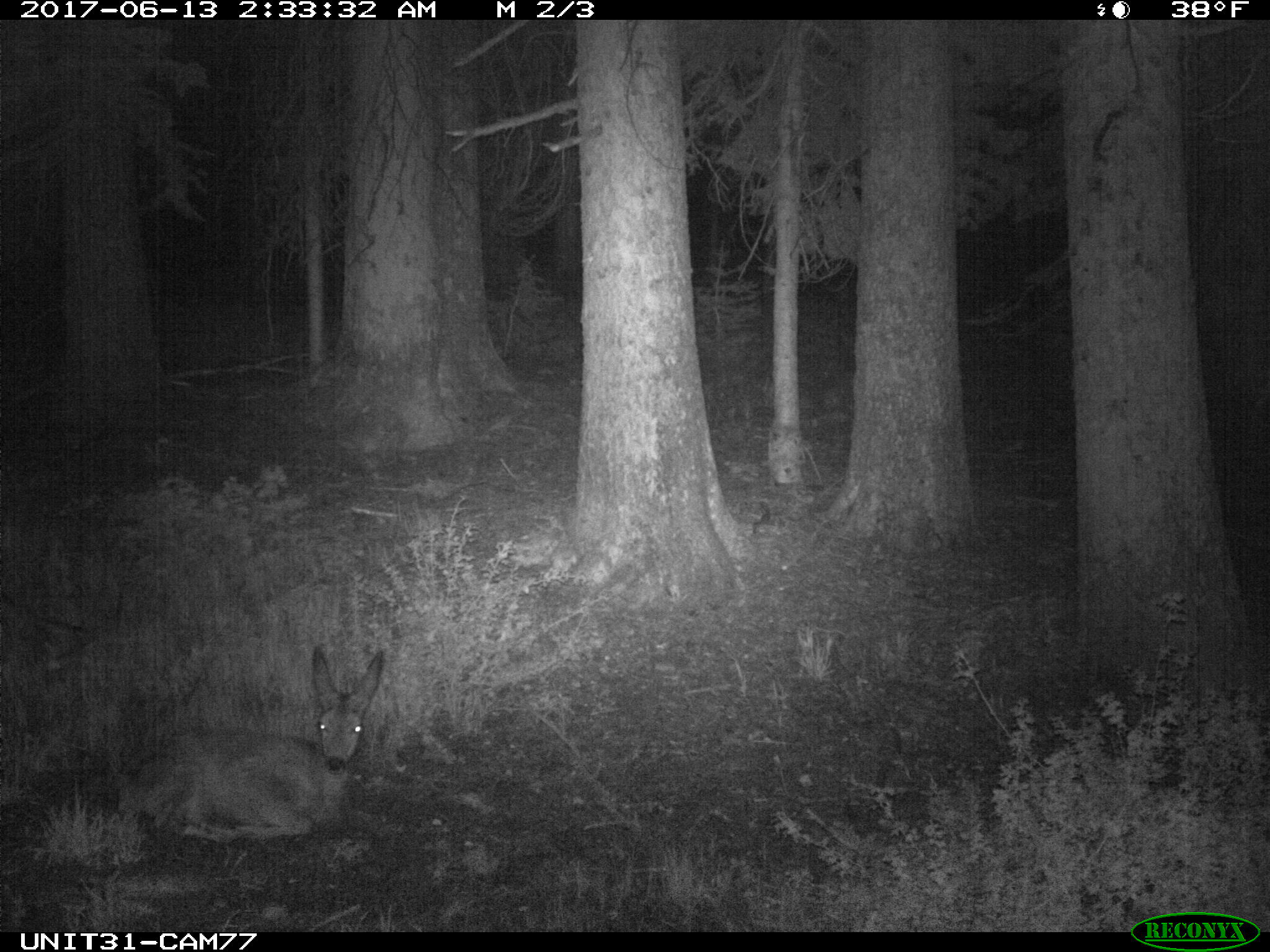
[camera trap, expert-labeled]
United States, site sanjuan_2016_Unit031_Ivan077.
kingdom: Animalia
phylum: Chordata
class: Mammalia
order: Artiodactyla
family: Cervidae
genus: Odocoileus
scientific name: Odocoileus hemionus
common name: mule deer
Odocoileus hemionus (mule deer).